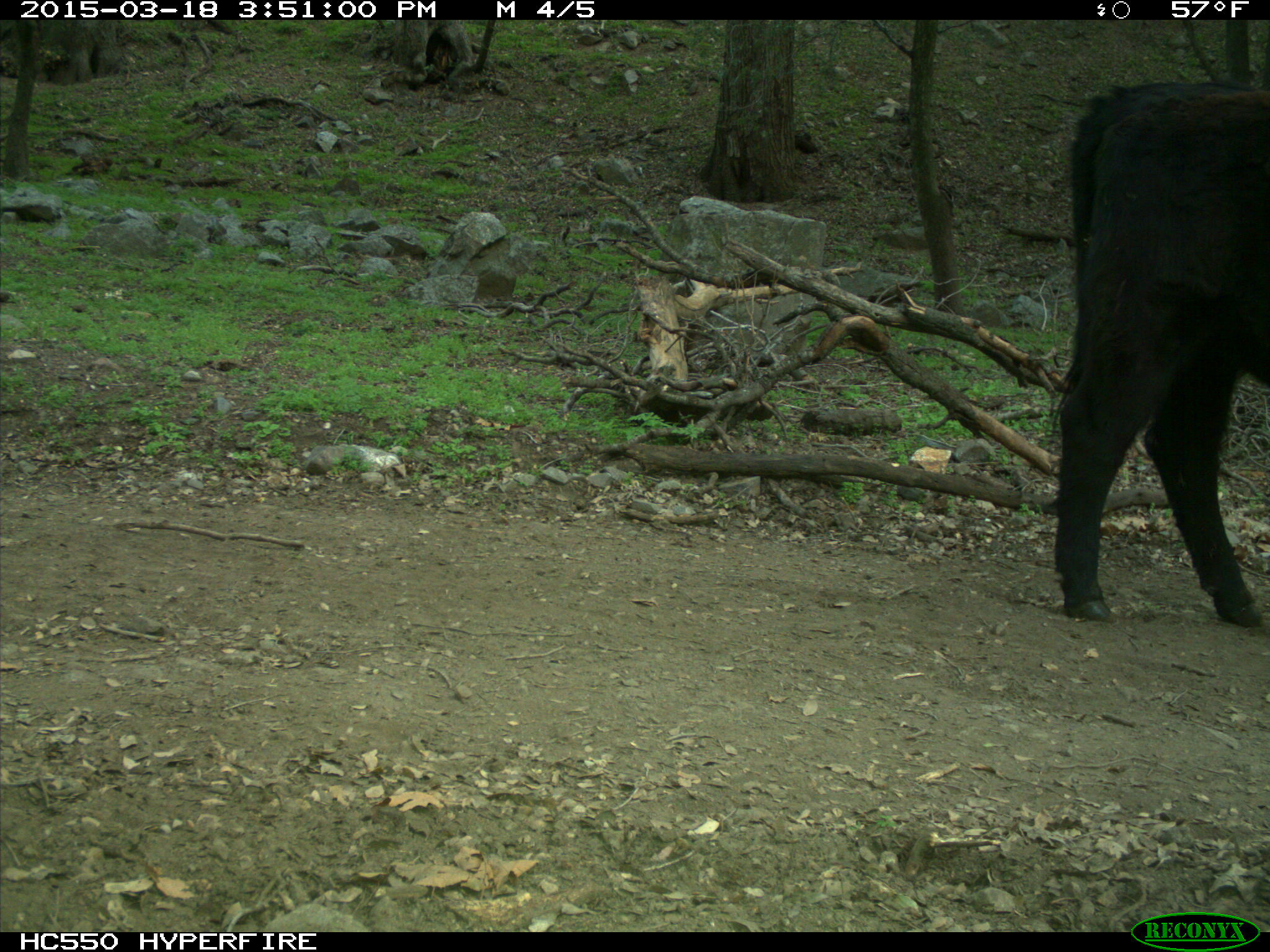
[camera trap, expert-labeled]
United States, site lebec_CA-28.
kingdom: Animalia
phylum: Chordata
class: Mammalia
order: Artiodactyla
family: Bovidae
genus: Bos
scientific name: Bos taurus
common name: domestic cow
Bos taurus (domestic cow).